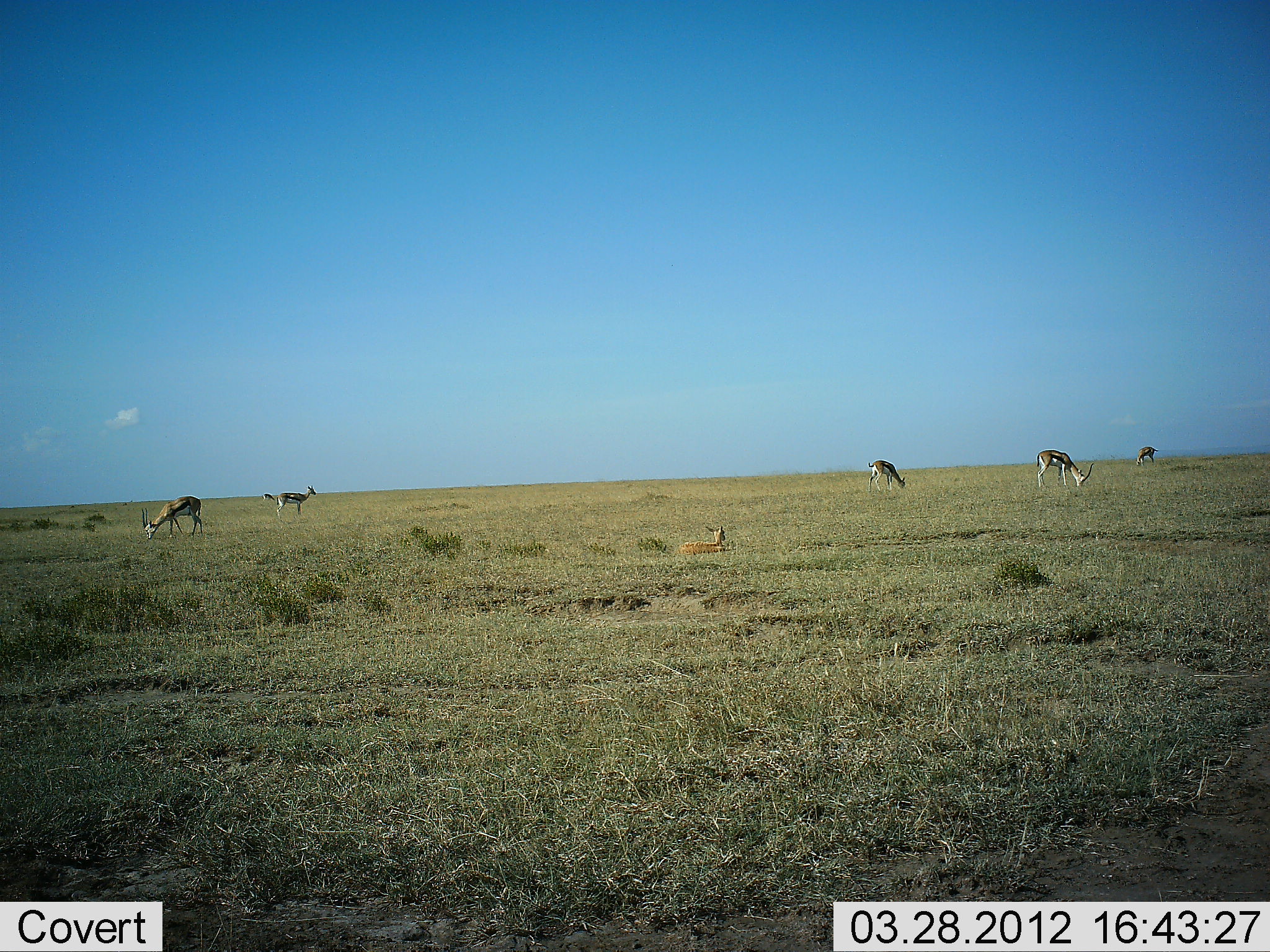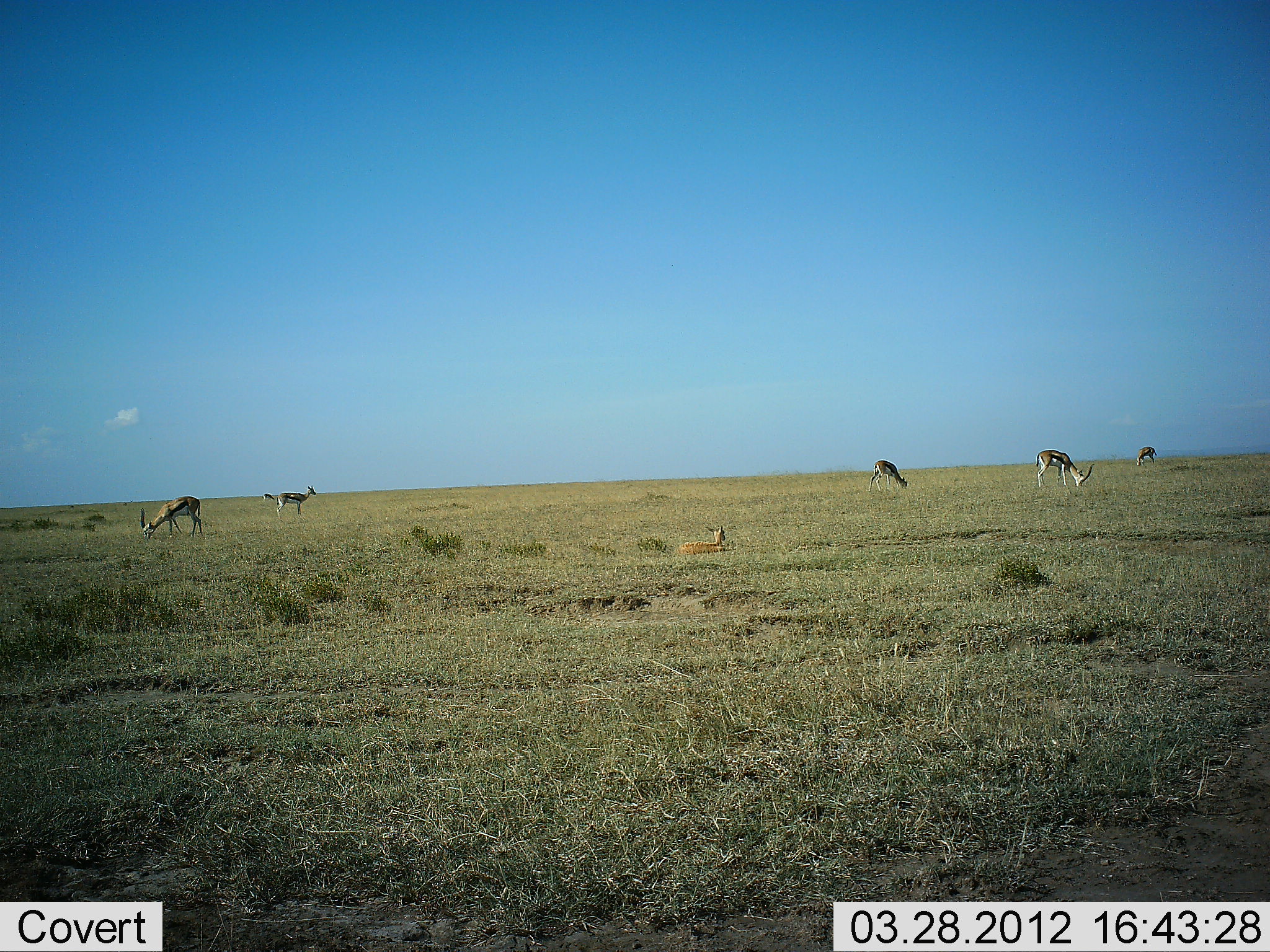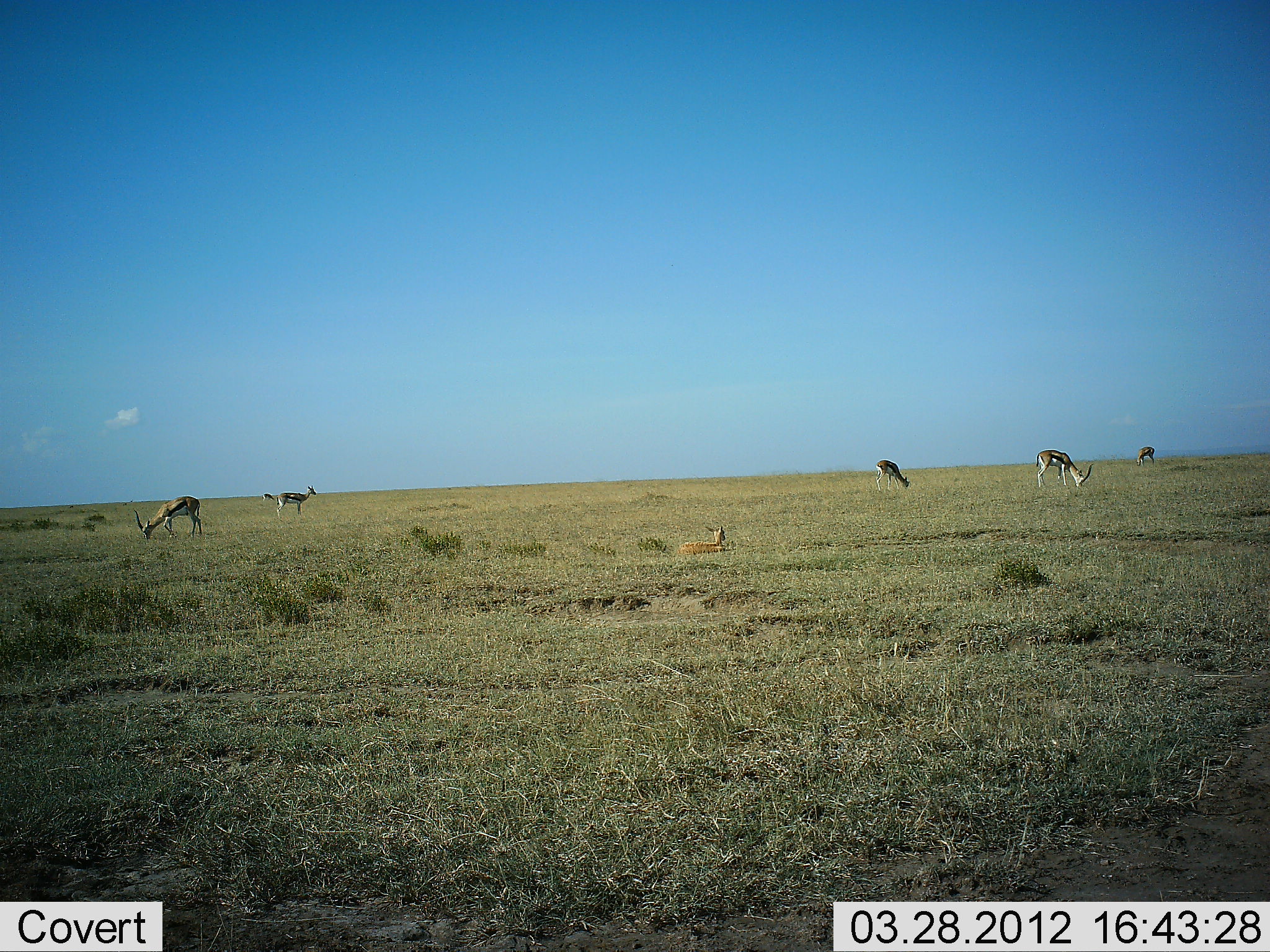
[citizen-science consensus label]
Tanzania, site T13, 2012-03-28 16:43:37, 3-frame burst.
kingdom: Animalia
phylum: Chordata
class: Mammalia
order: Artiodactyla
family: Bovidae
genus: Eudorcas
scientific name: Eudorcas thomsonii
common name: thomson's gazelle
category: gazellethomsons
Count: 6.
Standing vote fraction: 62%.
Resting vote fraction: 62%.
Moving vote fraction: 8%.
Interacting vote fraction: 0%.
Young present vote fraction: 38%.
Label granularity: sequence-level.